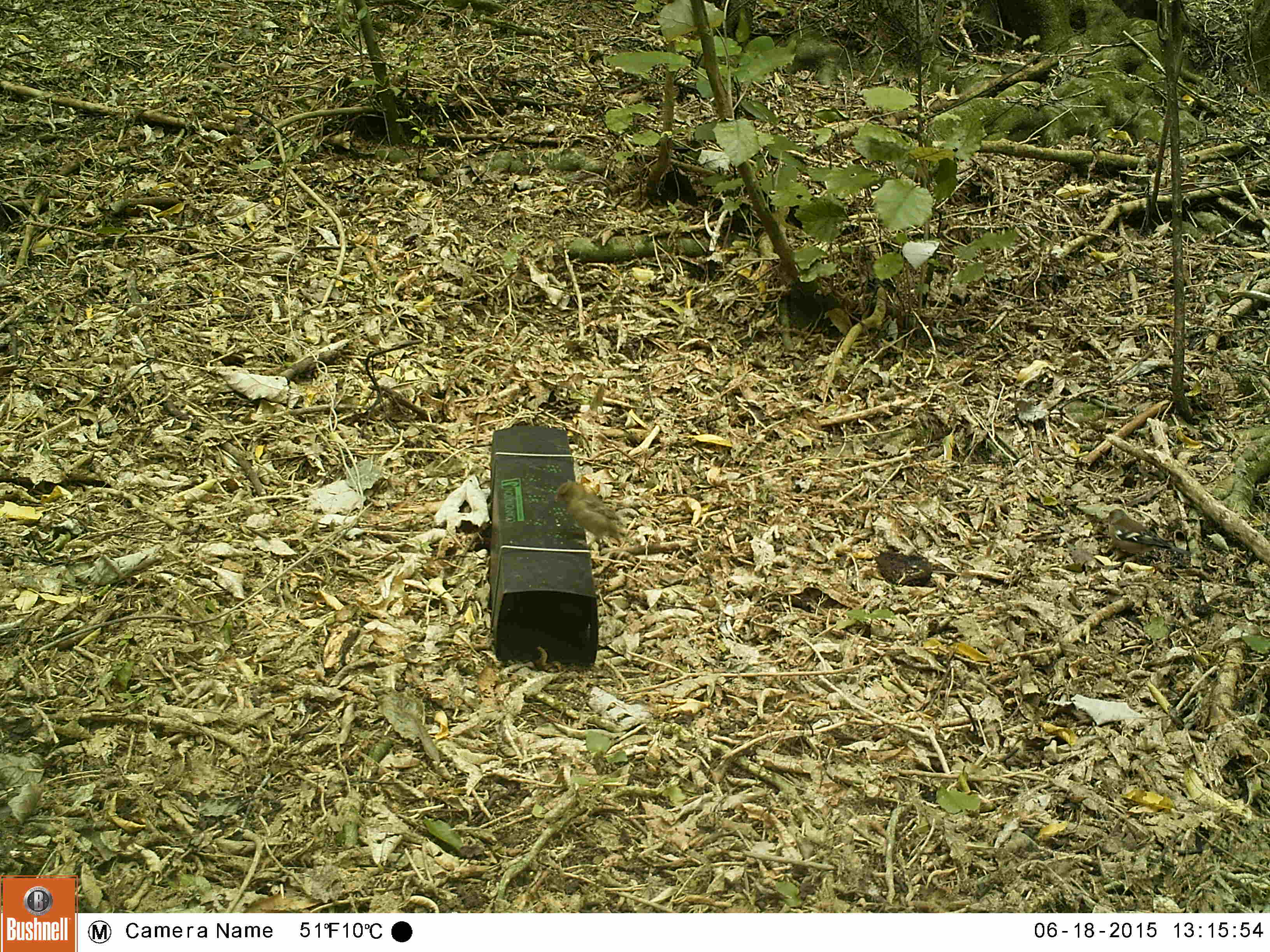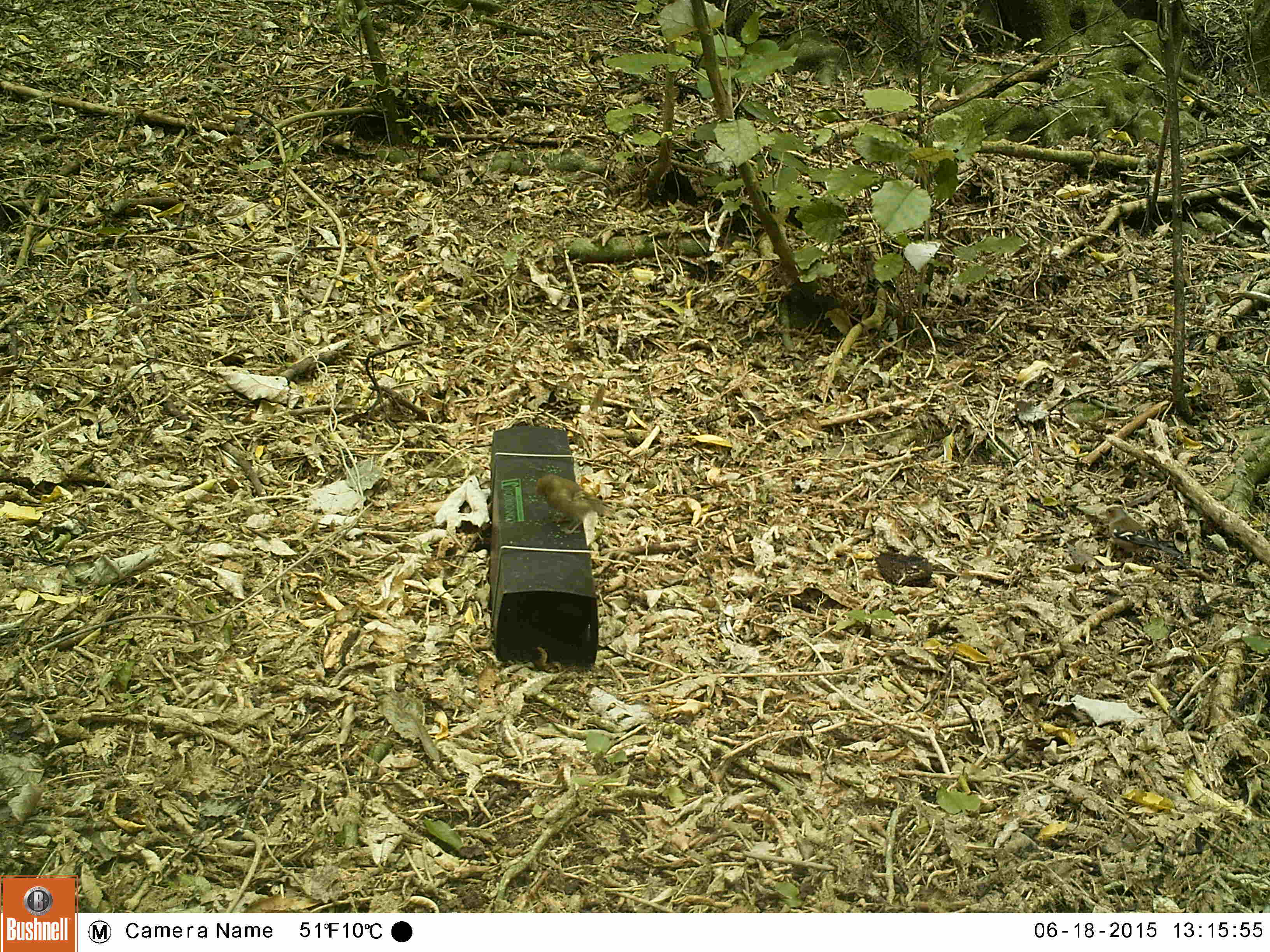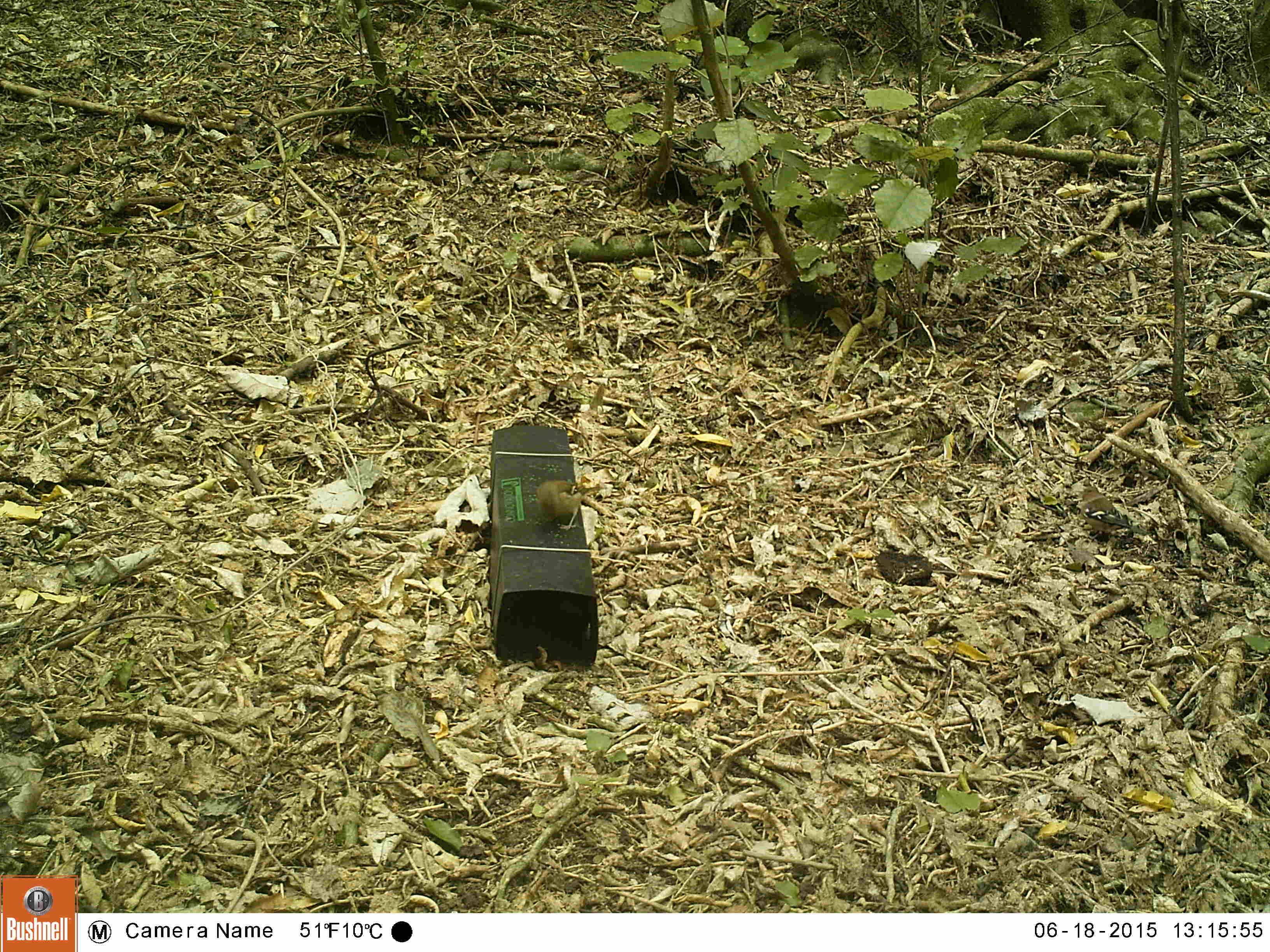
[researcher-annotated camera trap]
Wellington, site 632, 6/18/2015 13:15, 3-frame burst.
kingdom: Animalia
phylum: Chordata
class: Aves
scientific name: Aves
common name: bird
Bird (Aves).